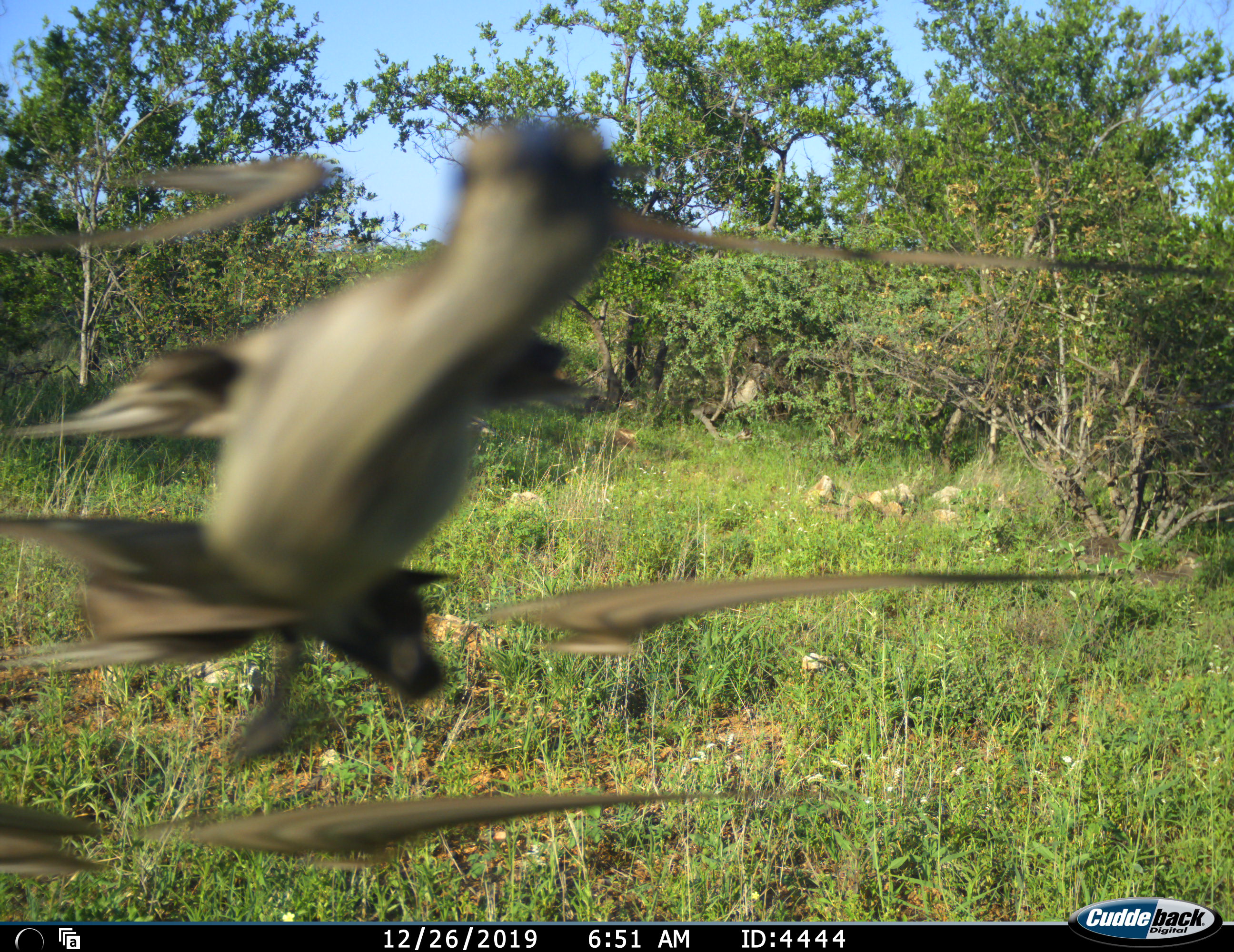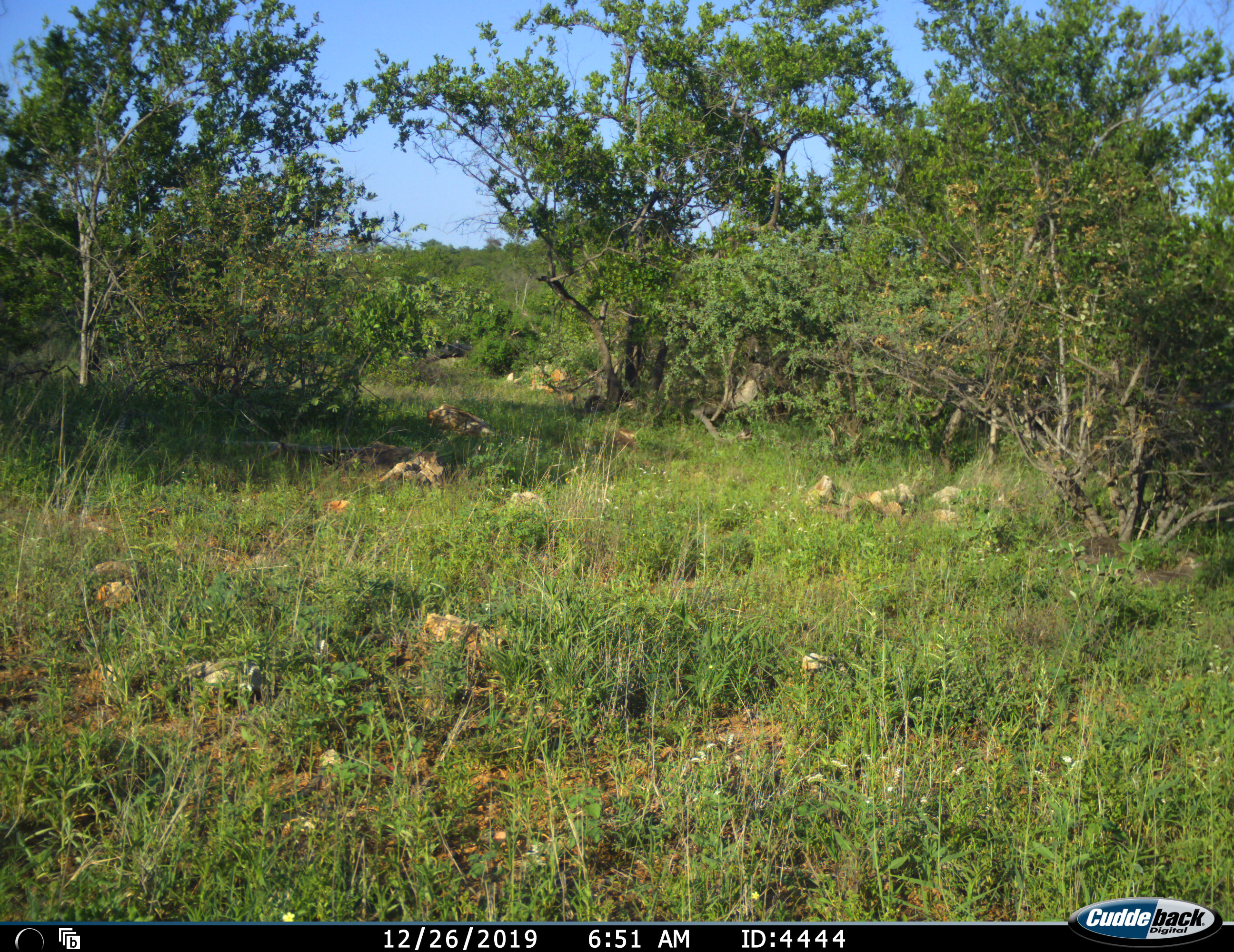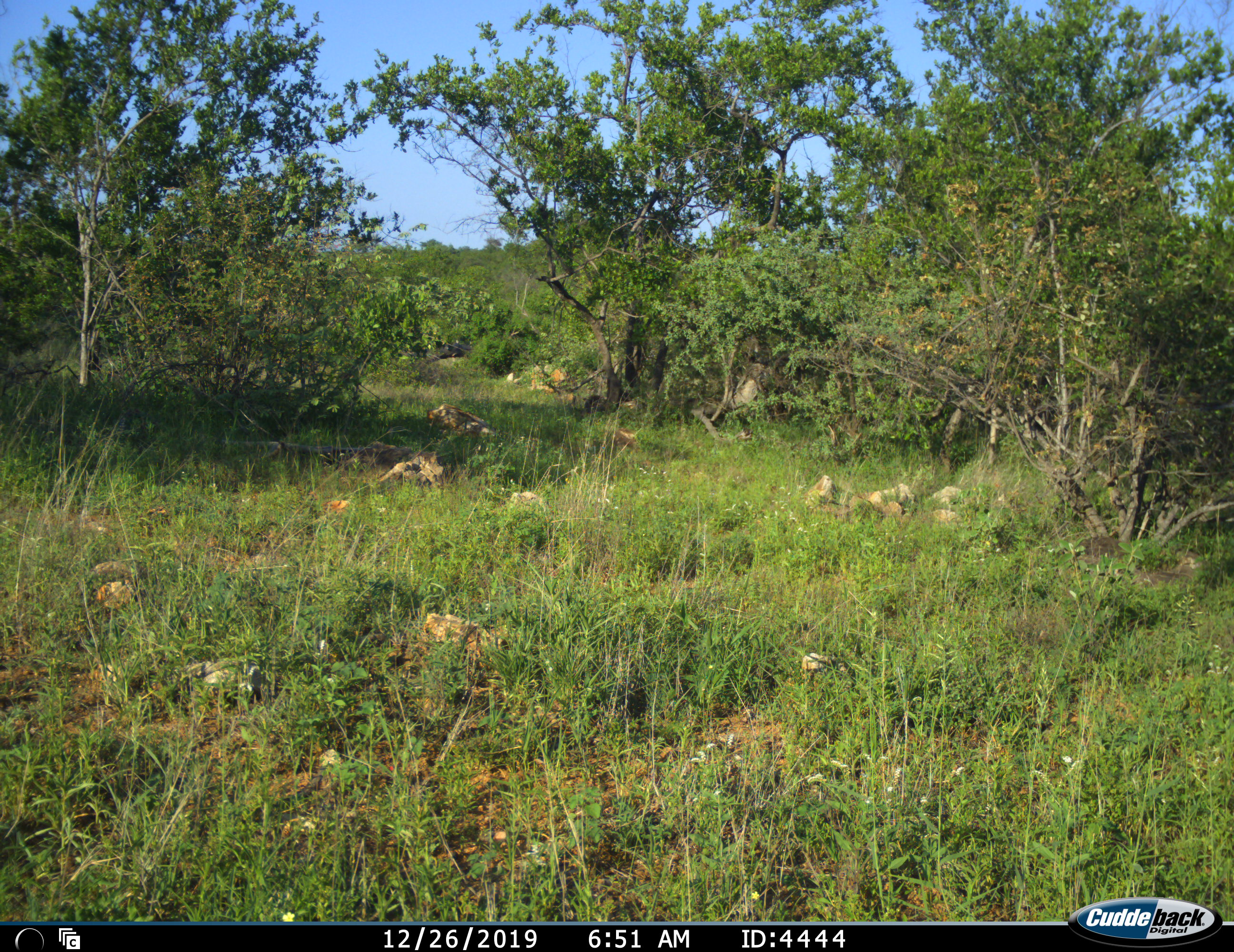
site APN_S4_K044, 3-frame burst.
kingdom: Animalia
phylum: Chordata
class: Aves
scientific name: Aves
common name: bird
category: birdother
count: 1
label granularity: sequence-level